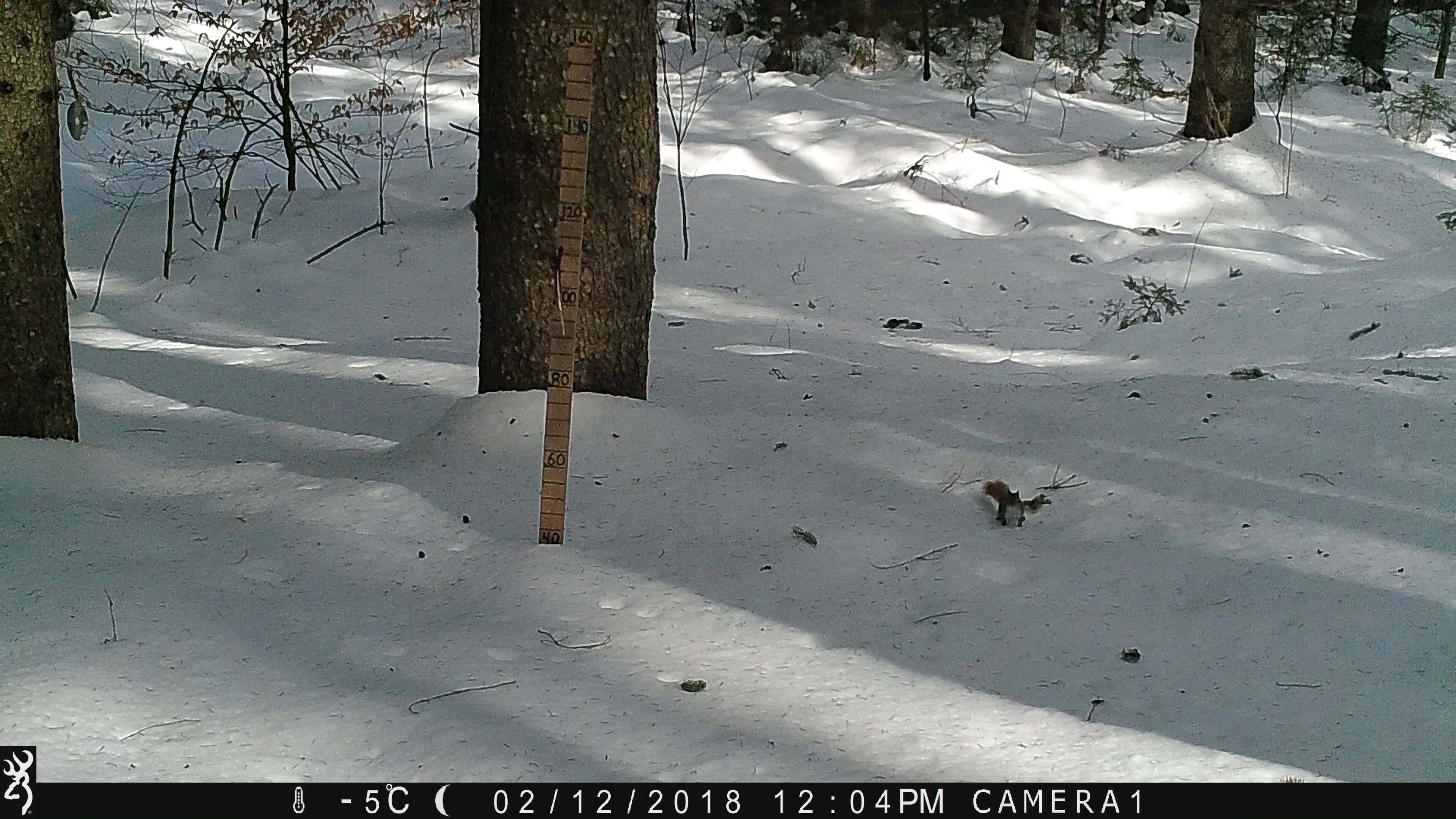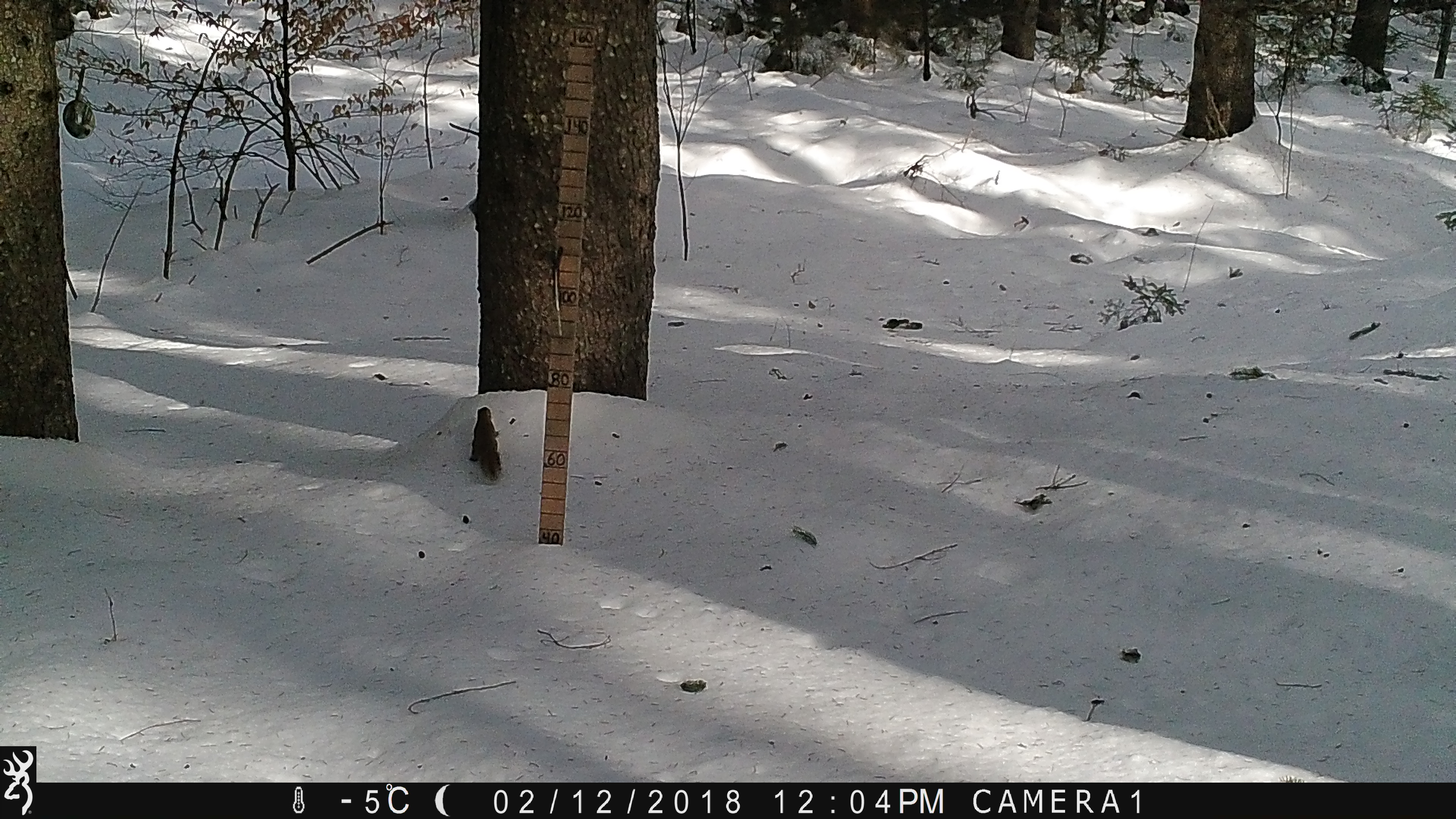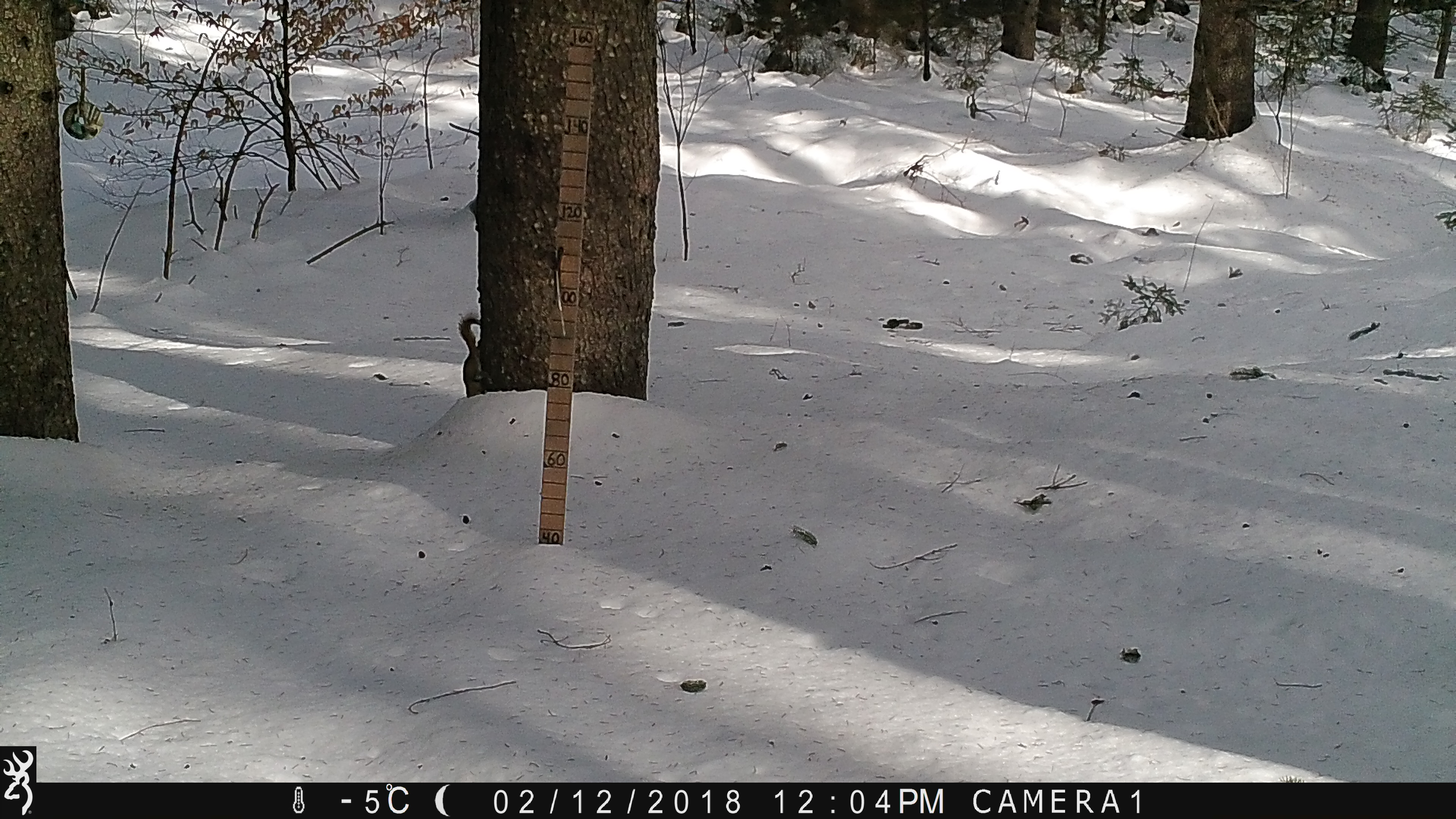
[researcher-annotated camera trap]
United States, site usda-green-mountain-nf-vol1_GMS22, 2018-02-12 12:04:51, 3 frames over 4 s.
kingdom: Animalia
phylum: Chordata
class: Mammalia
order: Rodentia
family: Sciuridae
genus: Tamiasciurus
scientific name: Tamiasciurus hudsonicus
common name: red squirrel